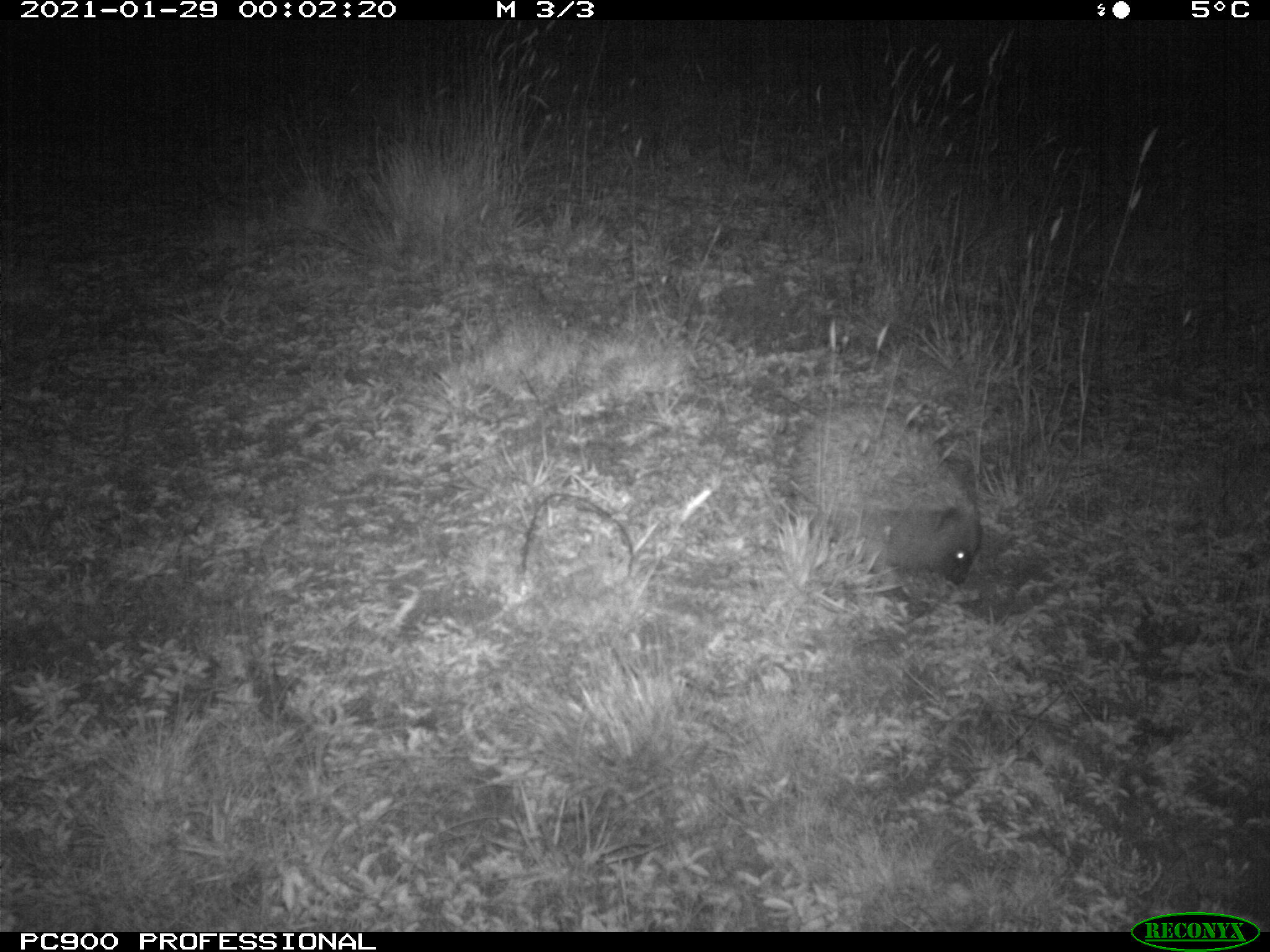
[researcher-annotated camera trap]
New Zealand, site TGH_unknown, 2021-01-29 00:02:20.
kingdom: Animalia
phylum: Chordata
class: Mammalia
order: Eulipotyphla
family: Erinaceidae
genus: Erinaceus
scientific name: Erinaceus europaeus europaeus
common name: european hedgehog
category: hedgehog